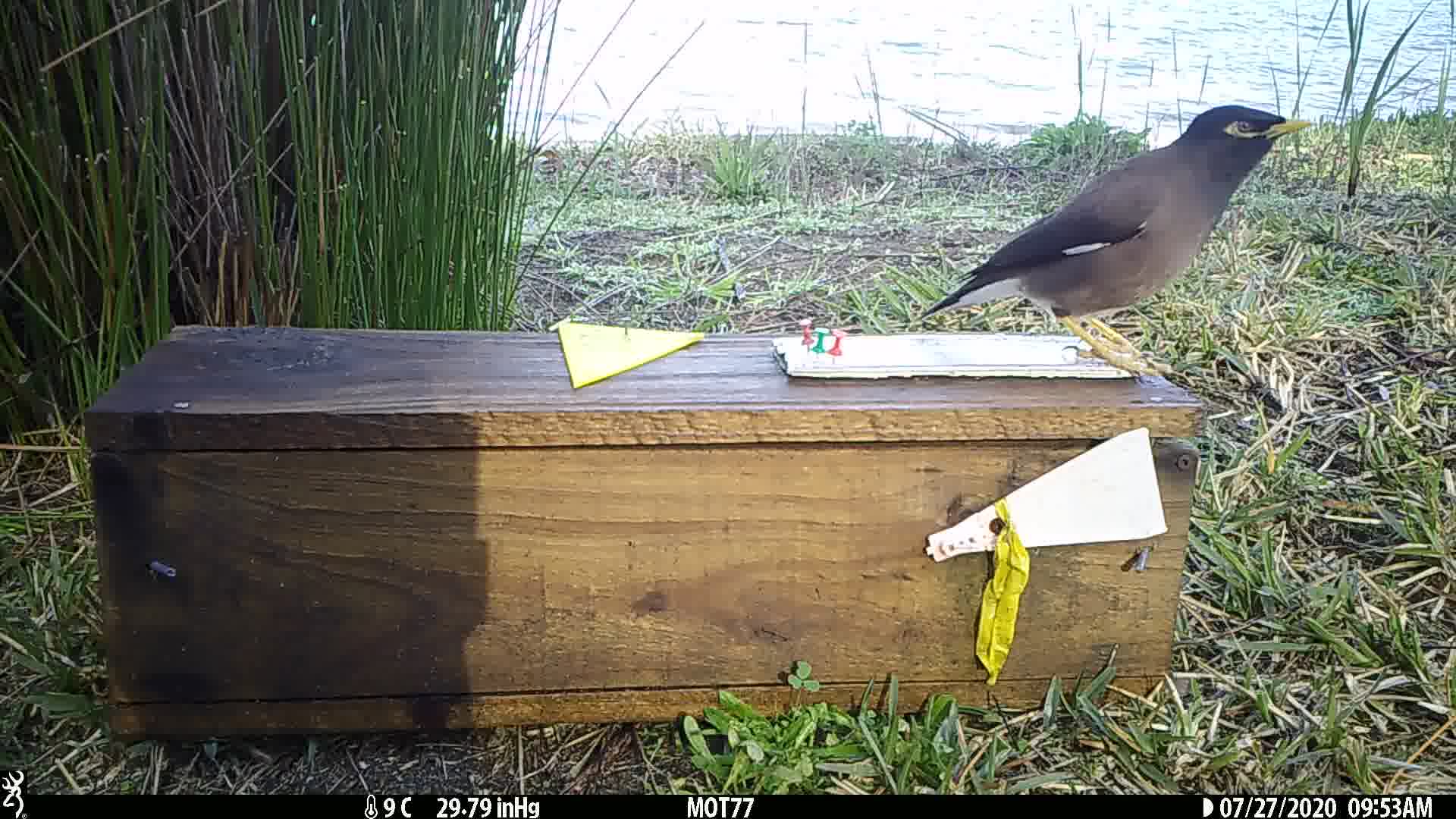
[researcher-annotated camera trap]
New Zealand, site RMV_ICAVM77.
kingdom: Animalia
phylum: Chordata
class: Aves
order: Passeriformes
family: Sturnidae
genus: Acridotheres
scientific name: Acridotheres tristis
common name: common myna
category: myna